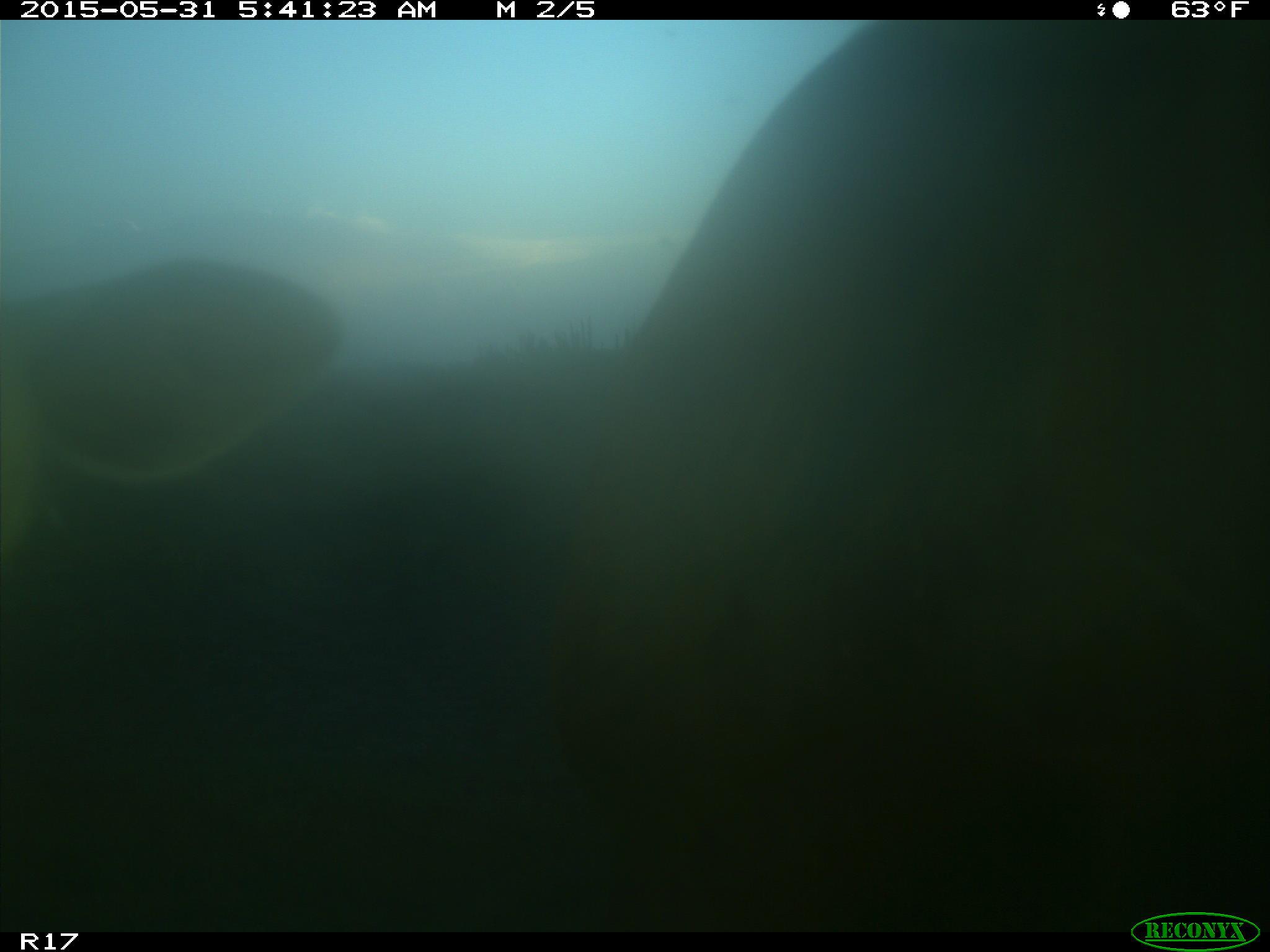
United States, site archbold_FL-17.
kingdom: Animalia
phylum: Chordata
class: Mammalia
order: Artiodactyla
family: Bovidae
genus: Bos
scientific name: Bos taurus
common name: domestic cow